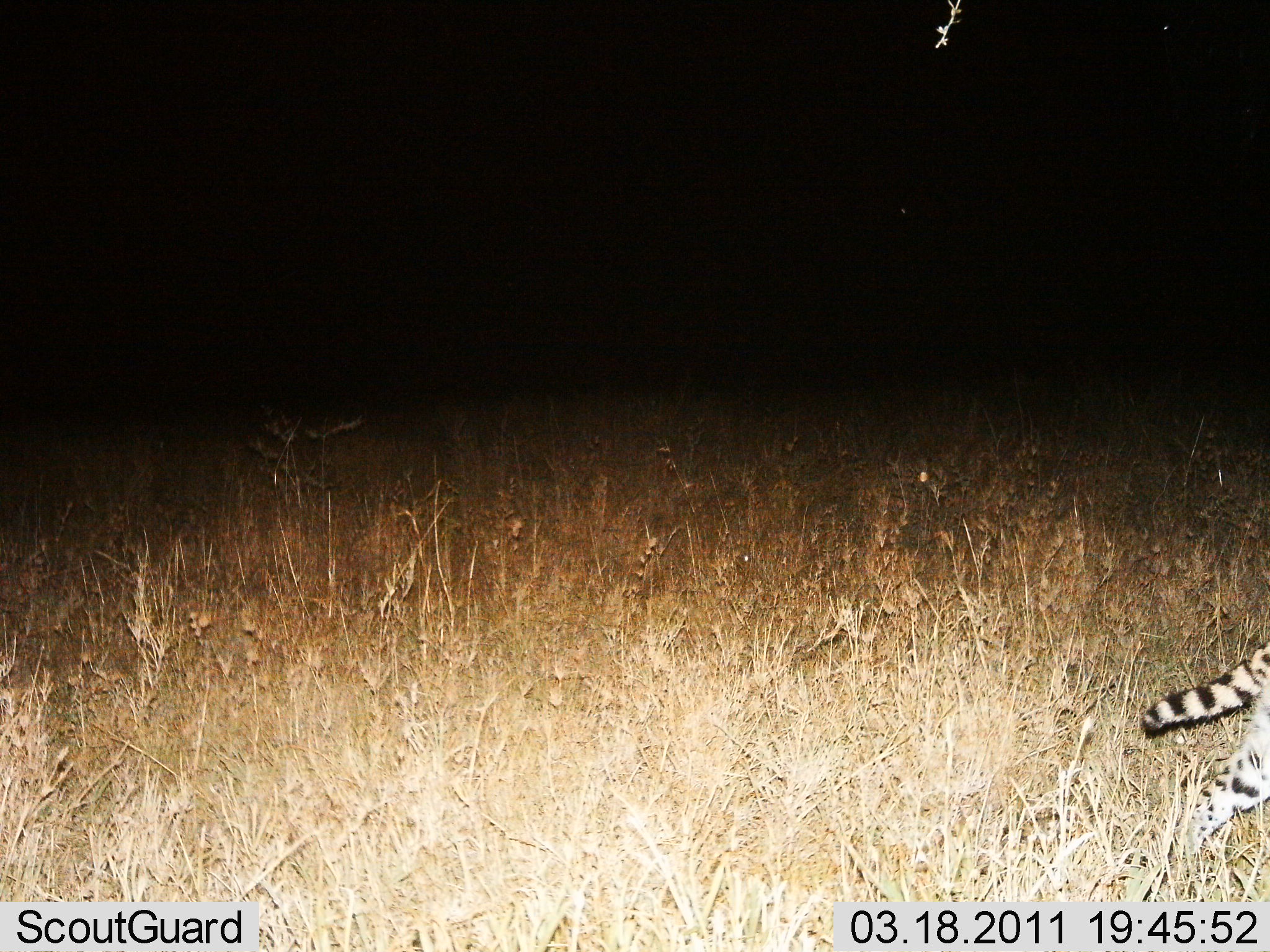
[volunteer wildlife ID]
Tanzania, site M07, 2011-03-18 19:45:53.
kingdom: Animalia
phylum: Chordata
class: Mammalia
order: Carnivora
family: Felidae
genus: Leptailurus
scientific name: Leptailurus serval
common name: serval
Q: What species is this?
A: Serval (Leptailurus serval).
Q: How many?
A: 1.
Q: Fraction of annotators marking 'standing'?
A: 9%.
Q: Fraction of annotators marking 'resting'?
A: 0%.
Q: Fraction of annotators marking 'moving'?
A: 91%.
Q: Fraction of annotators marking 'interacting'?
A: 0%.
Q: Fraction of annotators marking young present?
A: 0%.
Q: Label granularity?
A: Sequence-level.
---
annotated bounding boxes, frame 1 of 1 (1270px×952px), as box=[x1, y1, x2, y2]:
animal: box=[1141, 635, 1270, 901]